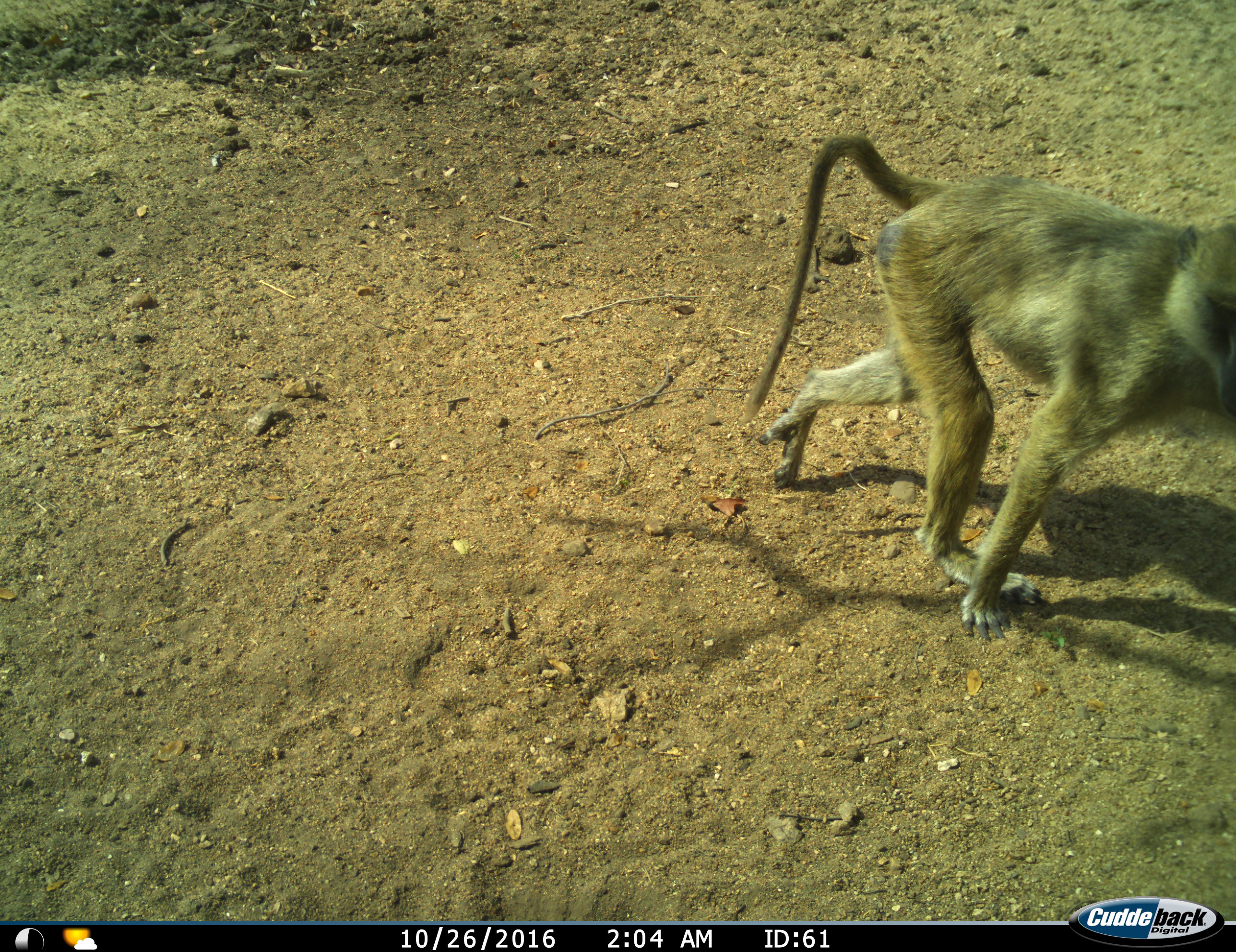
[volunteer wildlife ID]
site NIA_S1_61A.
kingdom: Animalia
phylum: Chordata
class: Mammalia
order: Primates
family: Cercopithecidae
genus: Papio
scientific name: Papio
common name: baboon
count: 1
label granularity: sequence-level